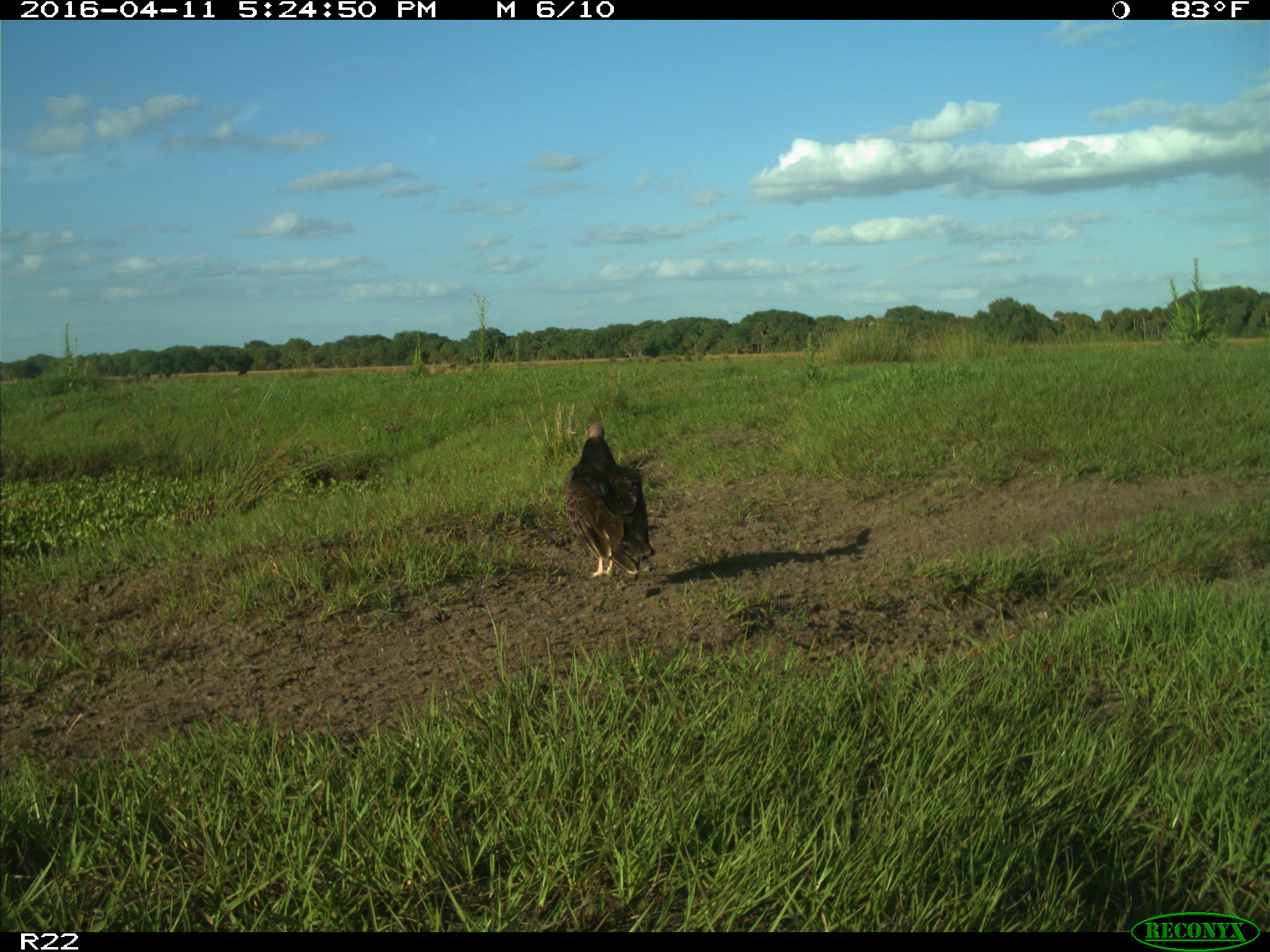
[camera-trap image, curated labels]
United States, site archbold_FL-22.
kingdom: Animalia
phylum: Chordata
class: Aves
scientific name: Aves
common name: birds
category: unidentified bird